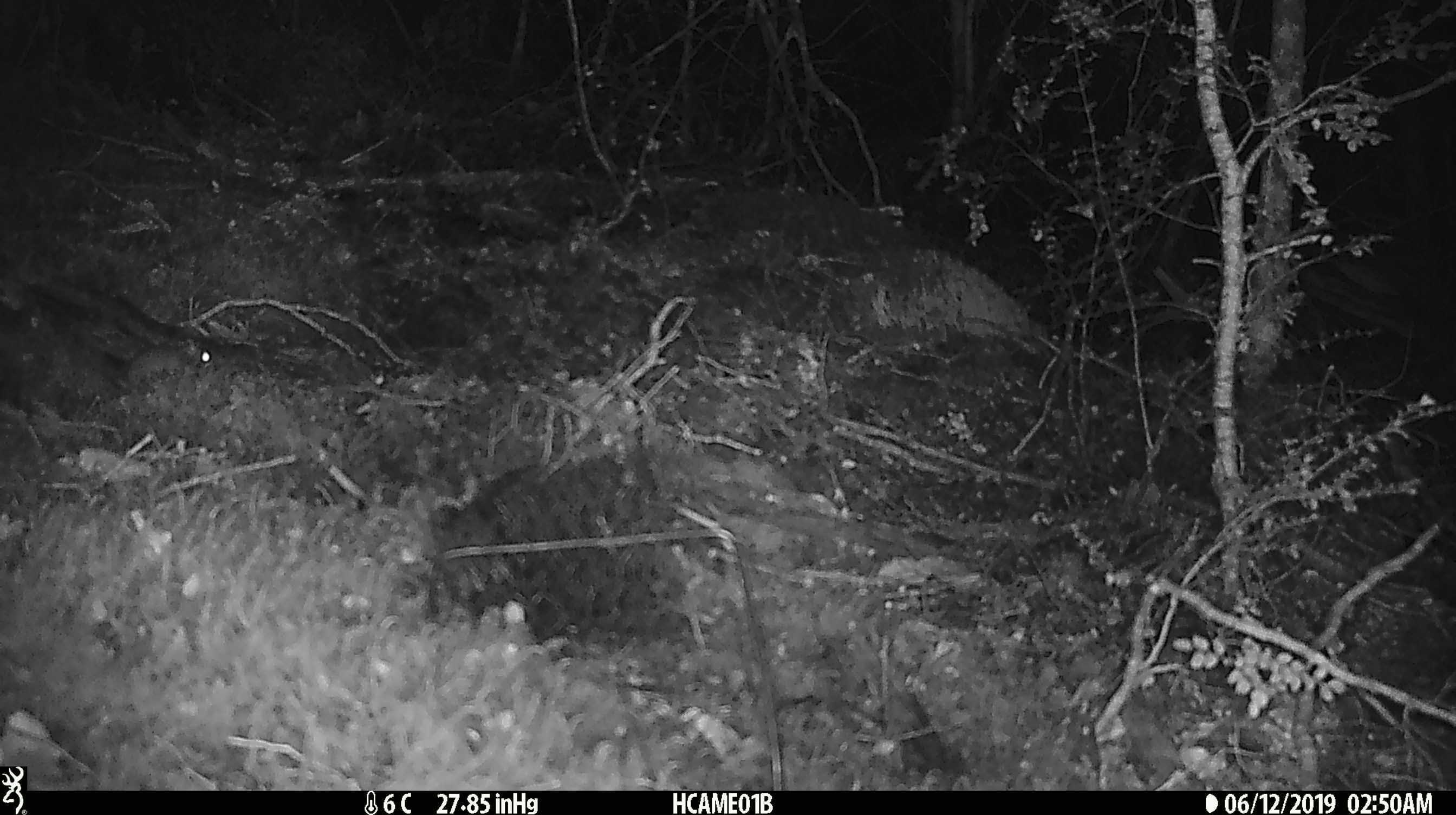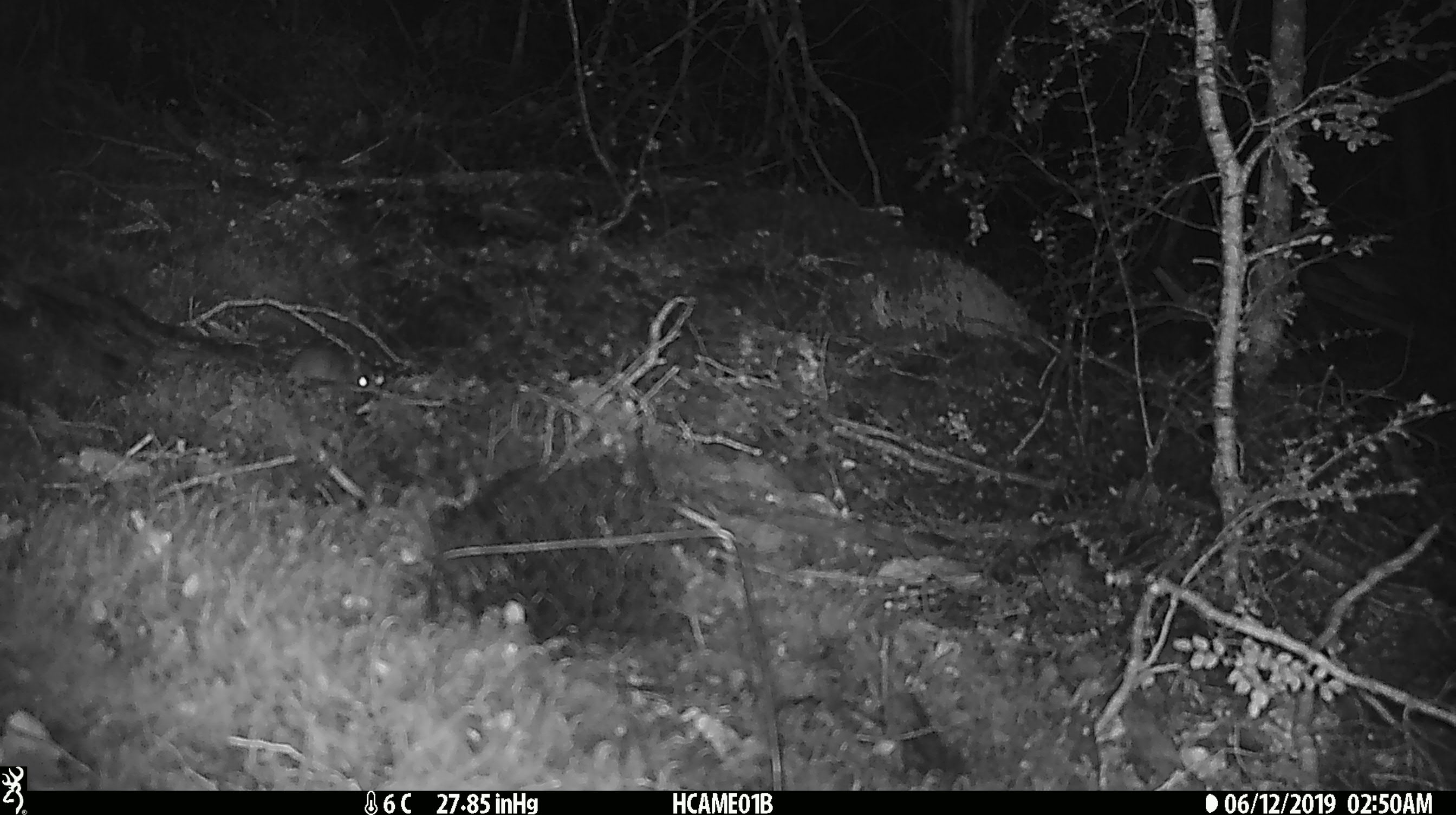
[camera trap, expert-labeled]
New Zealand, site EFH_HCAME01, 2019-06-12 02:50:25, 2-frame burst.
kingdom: Animalia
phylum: Chordata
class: Mammalia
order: Rodentia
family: Muridae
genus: Mus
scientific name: Mus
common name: mouse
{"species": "mouse (Mus)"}